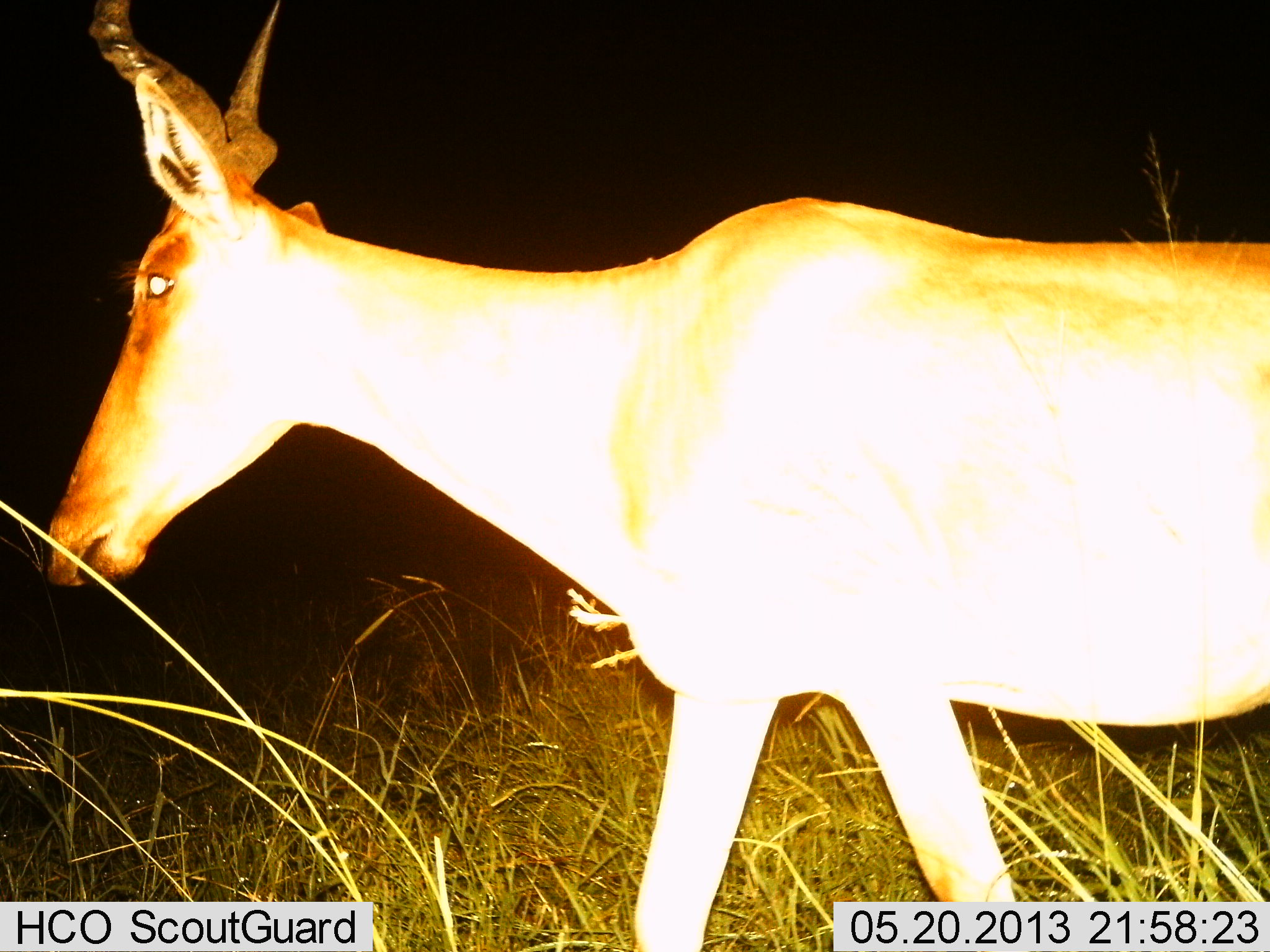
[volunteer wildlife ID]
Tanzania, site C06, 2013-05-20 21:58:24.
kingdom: Animalia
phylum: Chordata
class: Mammalia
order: Artiodactyla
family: Bovidae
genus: Alcelaphus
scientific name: Alcelaphus buselaphus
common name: hartebeest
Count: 1.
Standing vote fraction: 20%.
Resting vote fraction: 0%.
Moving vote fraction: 90%.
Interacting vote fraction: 0%.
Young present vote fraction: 0%.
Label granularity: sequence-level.